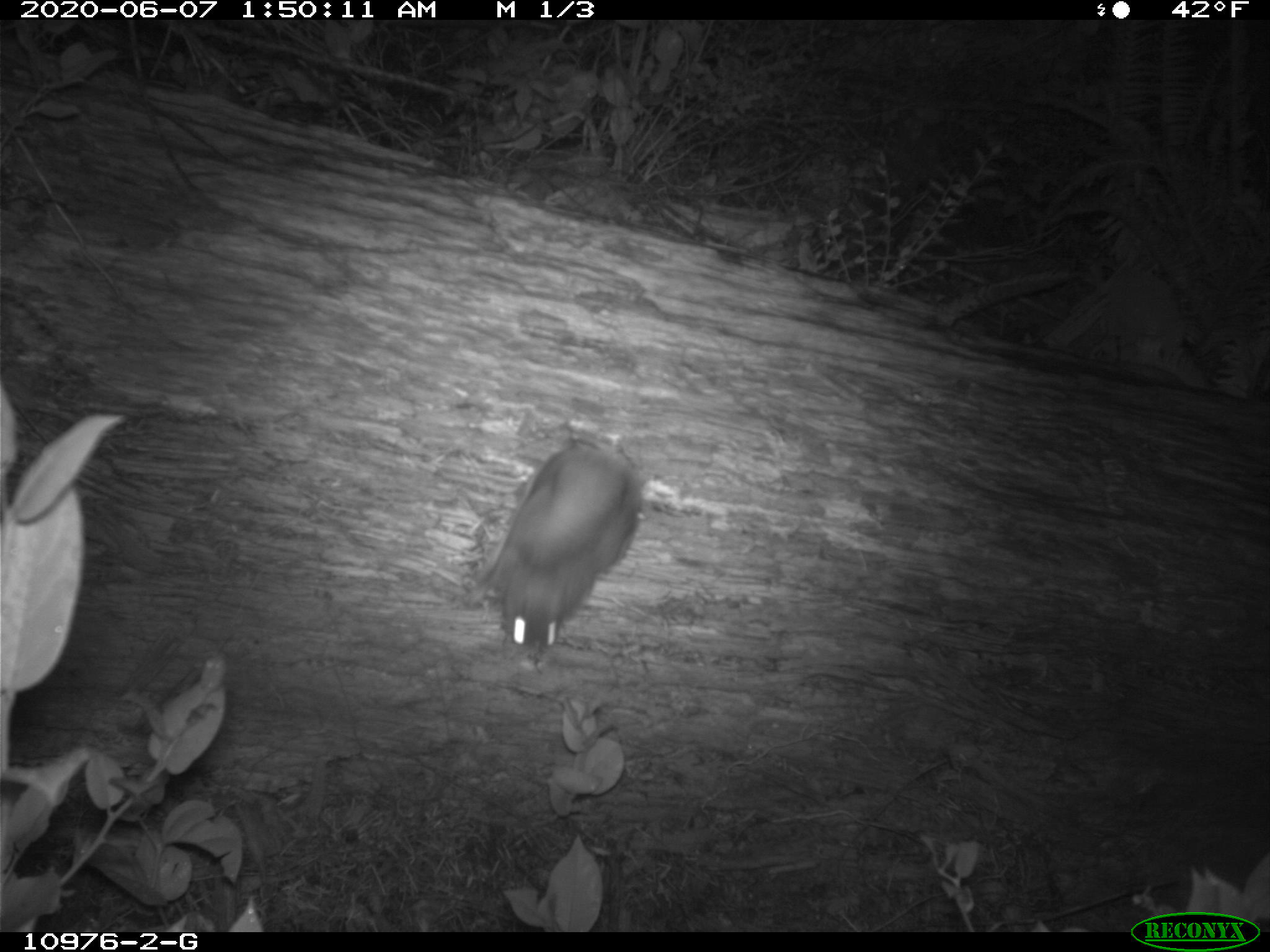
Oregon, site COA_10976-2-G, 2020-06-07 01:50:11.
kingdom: Animalia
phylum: Chordata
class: Mammalia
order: Rodentia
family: Sciuridae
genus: Glaucomys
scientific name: Glaucomys oregonensis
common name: humboldt's flying squirrel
Humboldt's flying squirrel (Glaucomys oregonensis).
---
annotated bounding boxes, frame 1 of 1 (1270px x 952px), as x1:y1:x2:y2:
humboldt's flying squirrel: 476:439:656:669